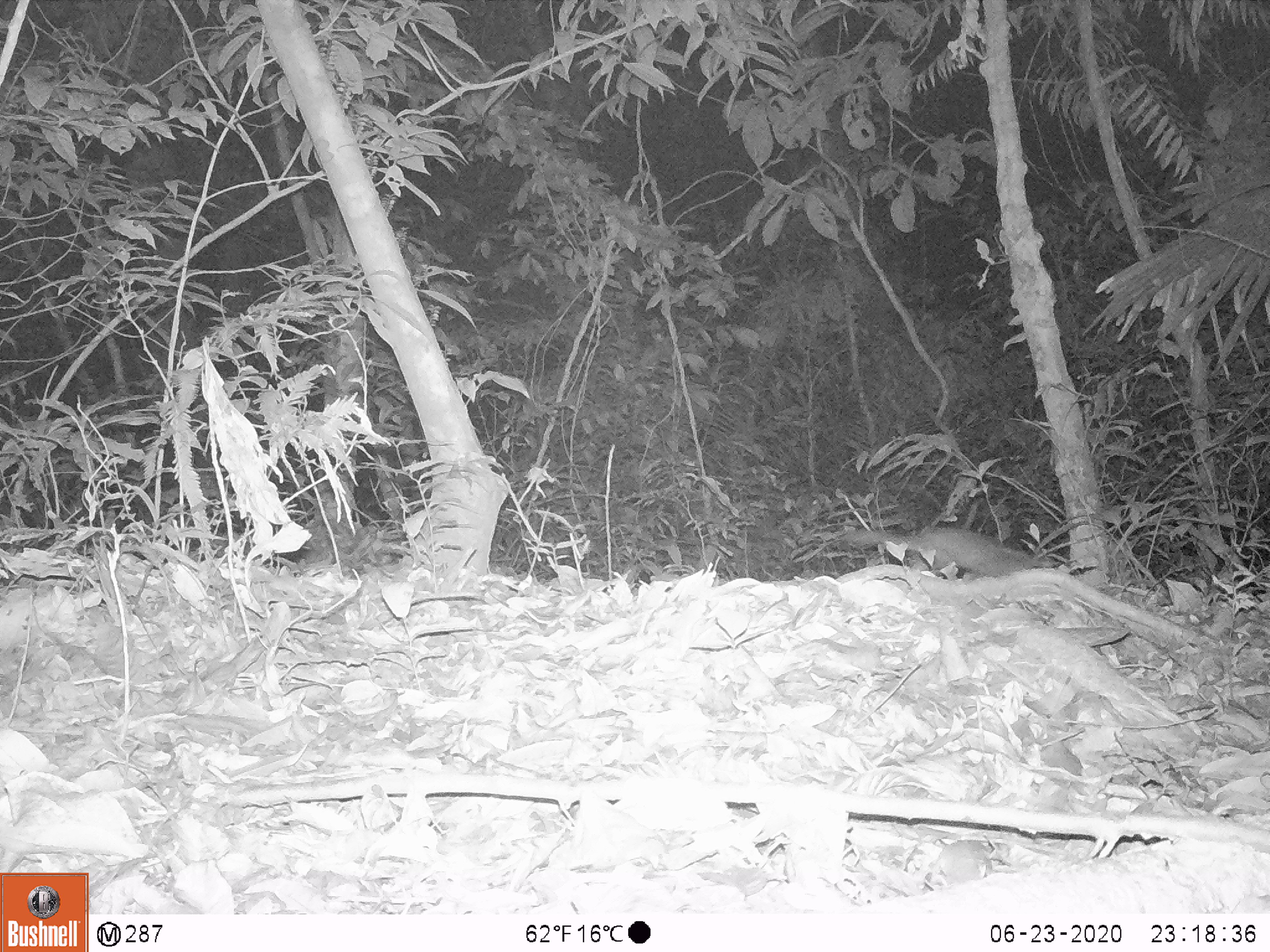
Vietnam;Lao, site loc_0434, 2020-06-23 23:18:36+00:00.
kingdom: Animalia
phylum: Chordata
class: Mammalia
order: Carnivora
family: Mustelidae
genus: Melogale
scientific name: Melogale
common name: ferret badger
Ferret badger (Melogale). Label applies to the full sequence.